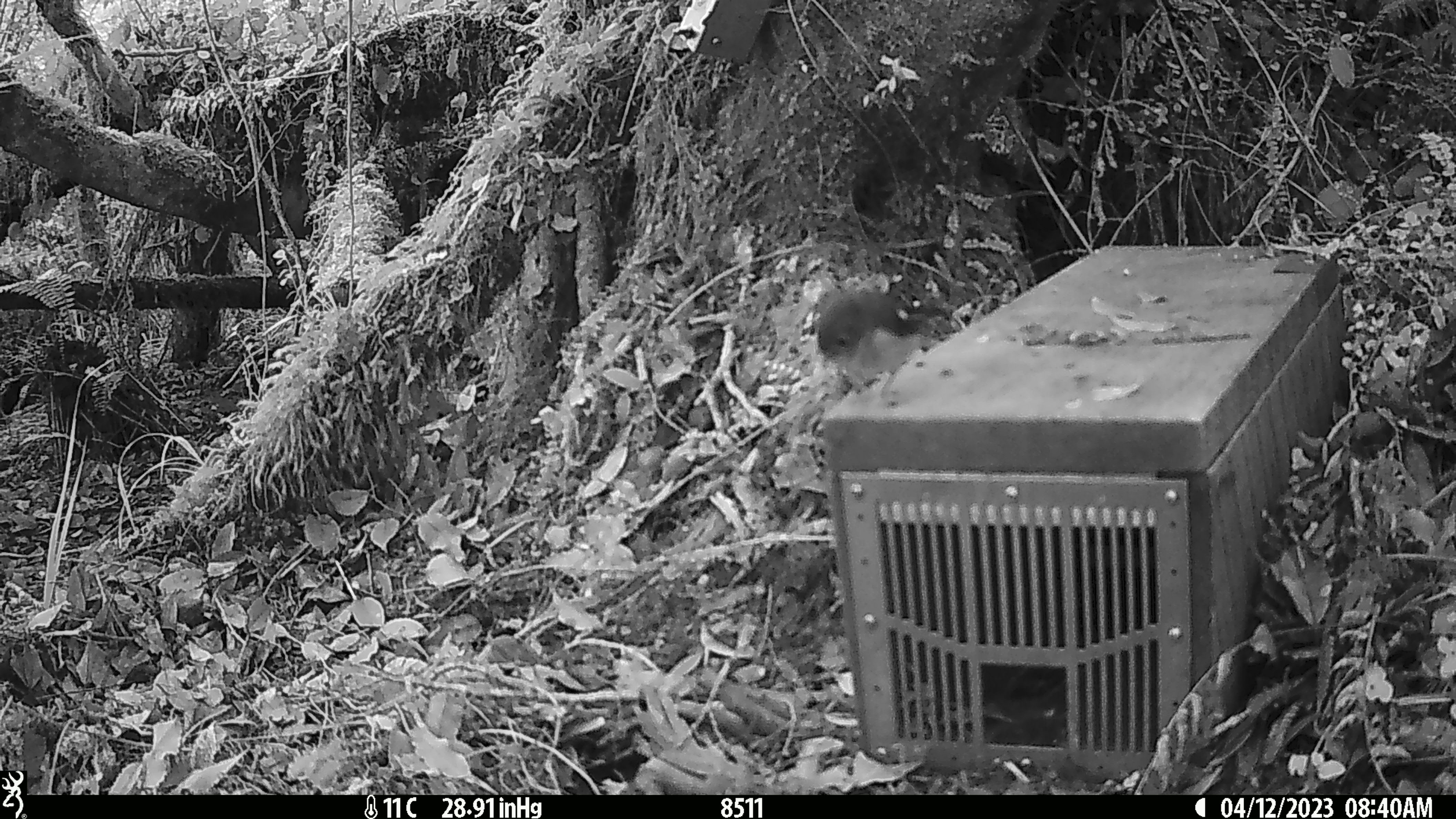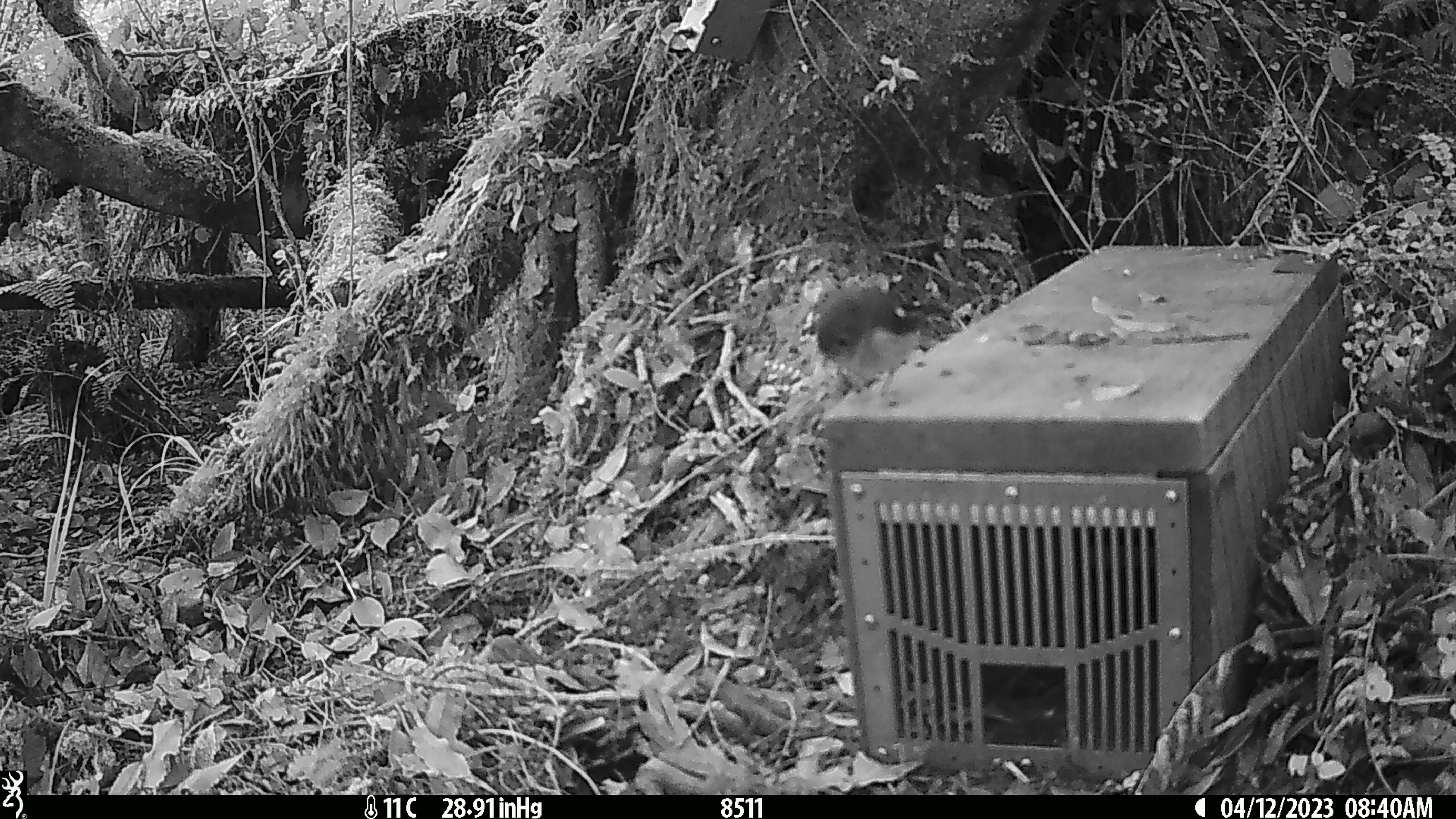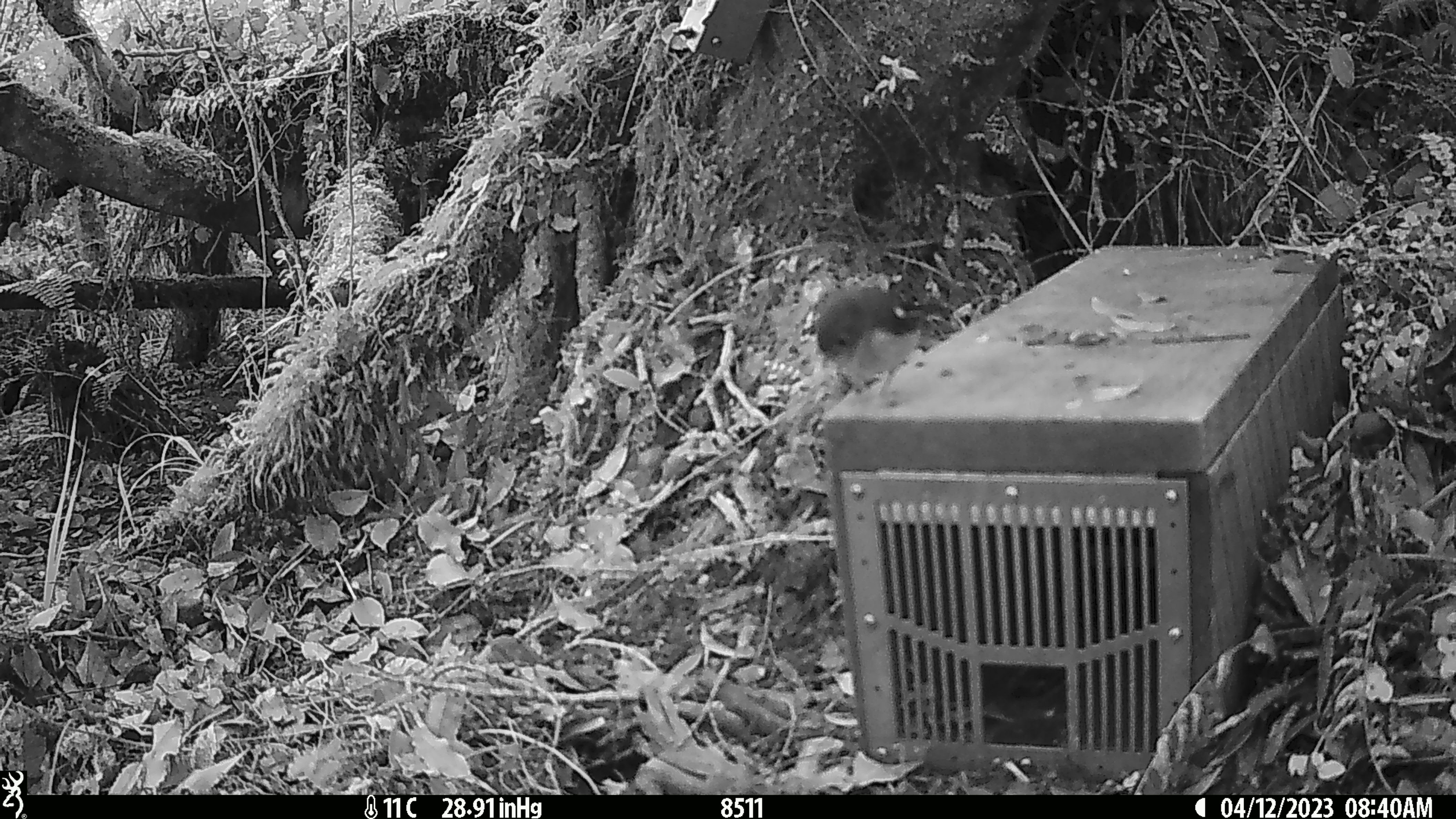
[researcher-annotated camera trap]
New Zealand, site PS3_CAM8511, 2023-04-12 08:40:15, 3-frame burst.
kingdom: Animalia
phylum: Chordata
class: Aves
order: Passeriformes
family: Petroicidae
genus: Petroica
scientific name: Petroica macrocephala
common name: tomtit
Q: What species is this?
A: Tomtit (Petroica macrocephala).